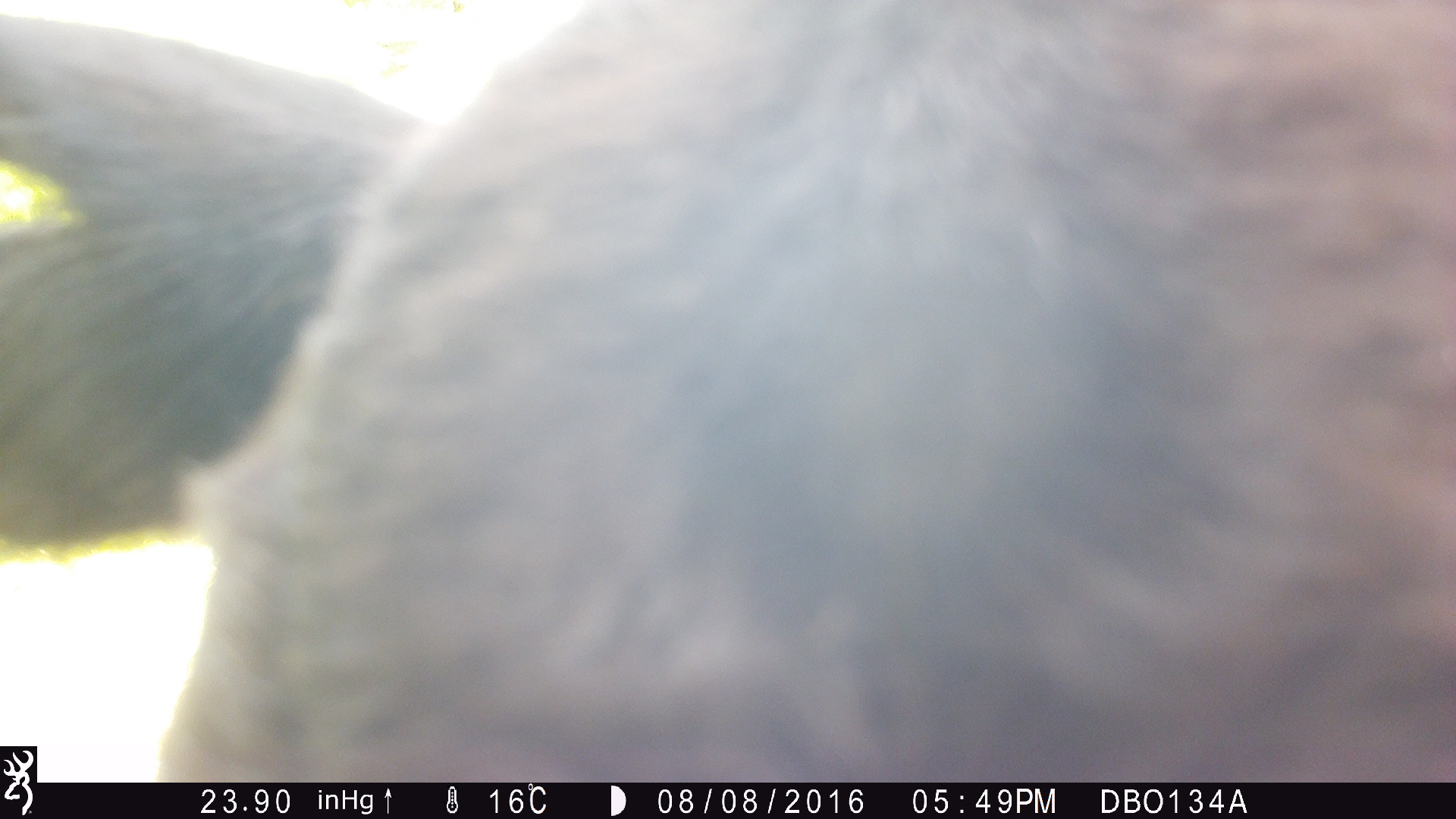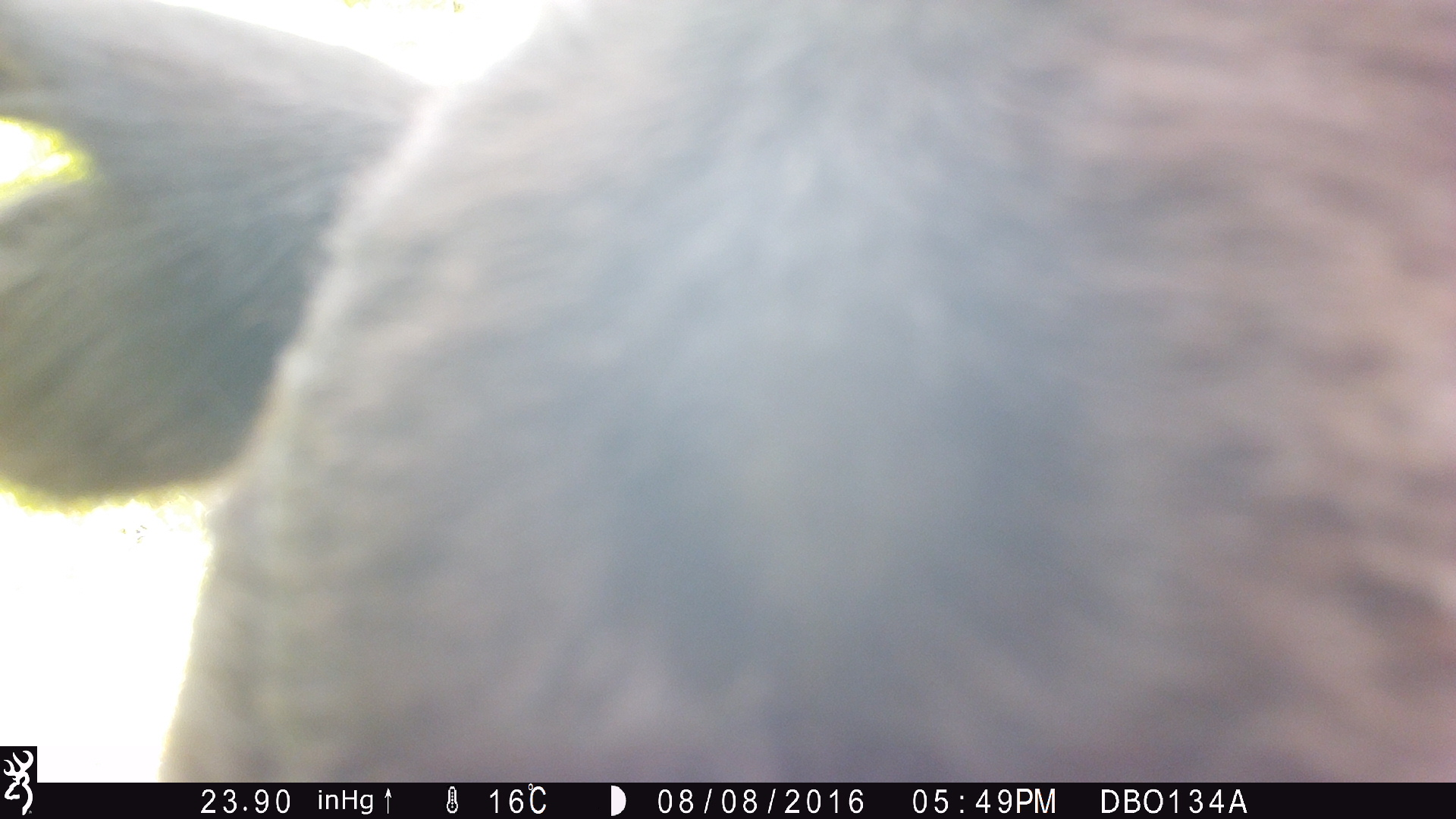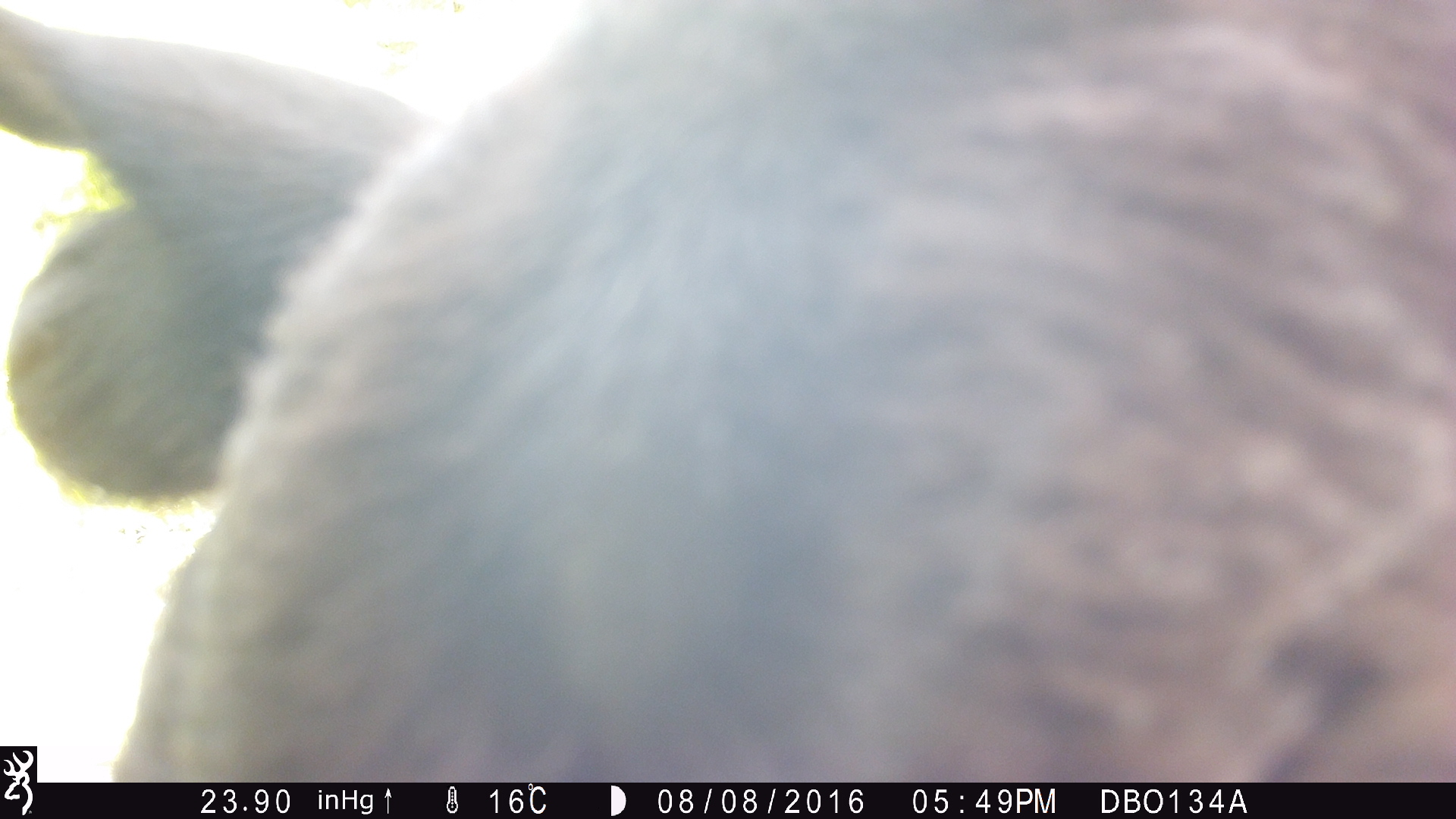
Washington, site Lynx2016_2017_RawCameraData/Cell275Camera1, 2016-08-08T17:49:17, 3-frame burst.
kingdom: Animalia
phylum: Chordata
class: Mammalia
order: Artiodactyla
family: Bovidae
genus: Bos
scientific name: Bos taurus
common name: domestic cattle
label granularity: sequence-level